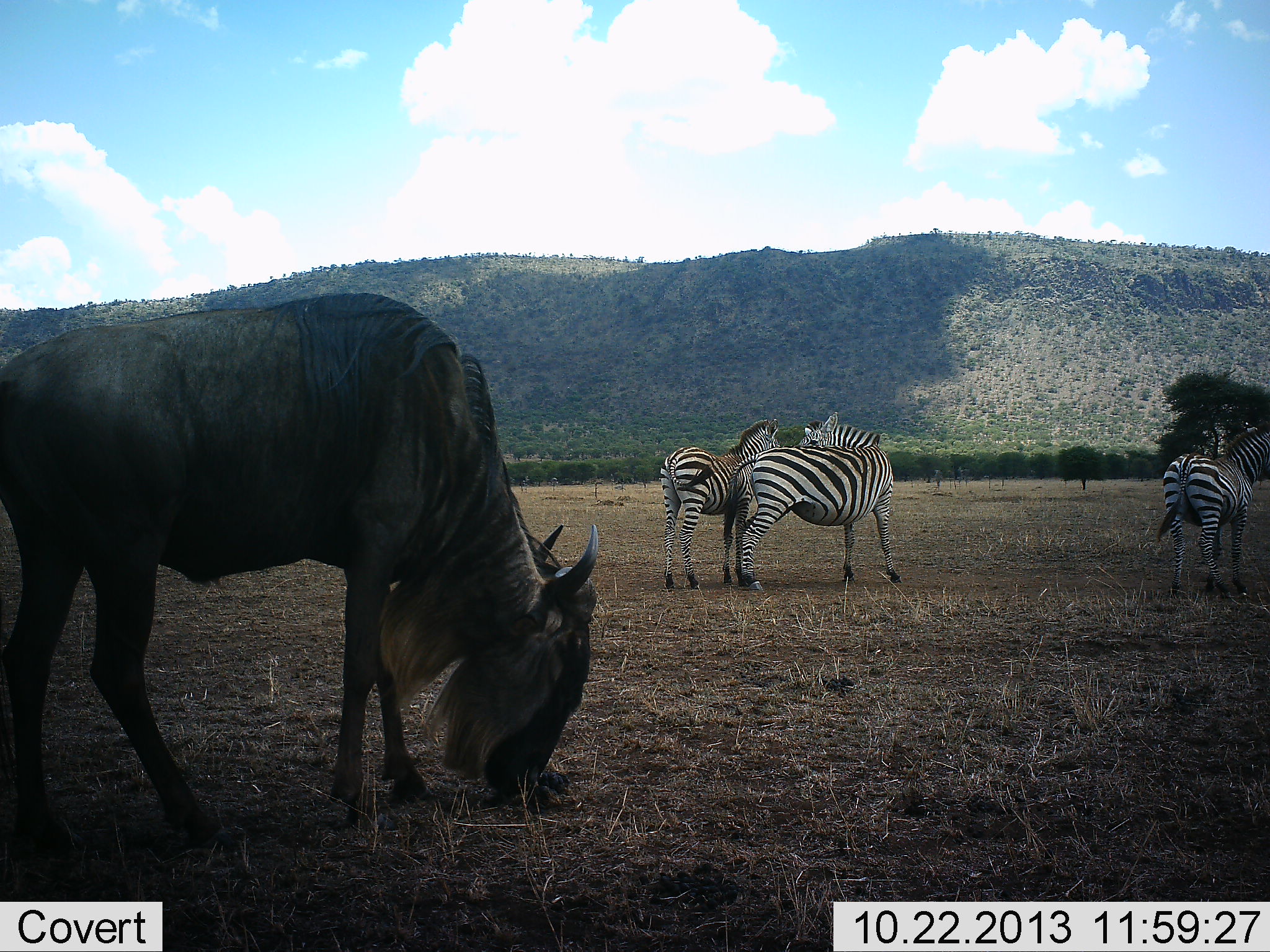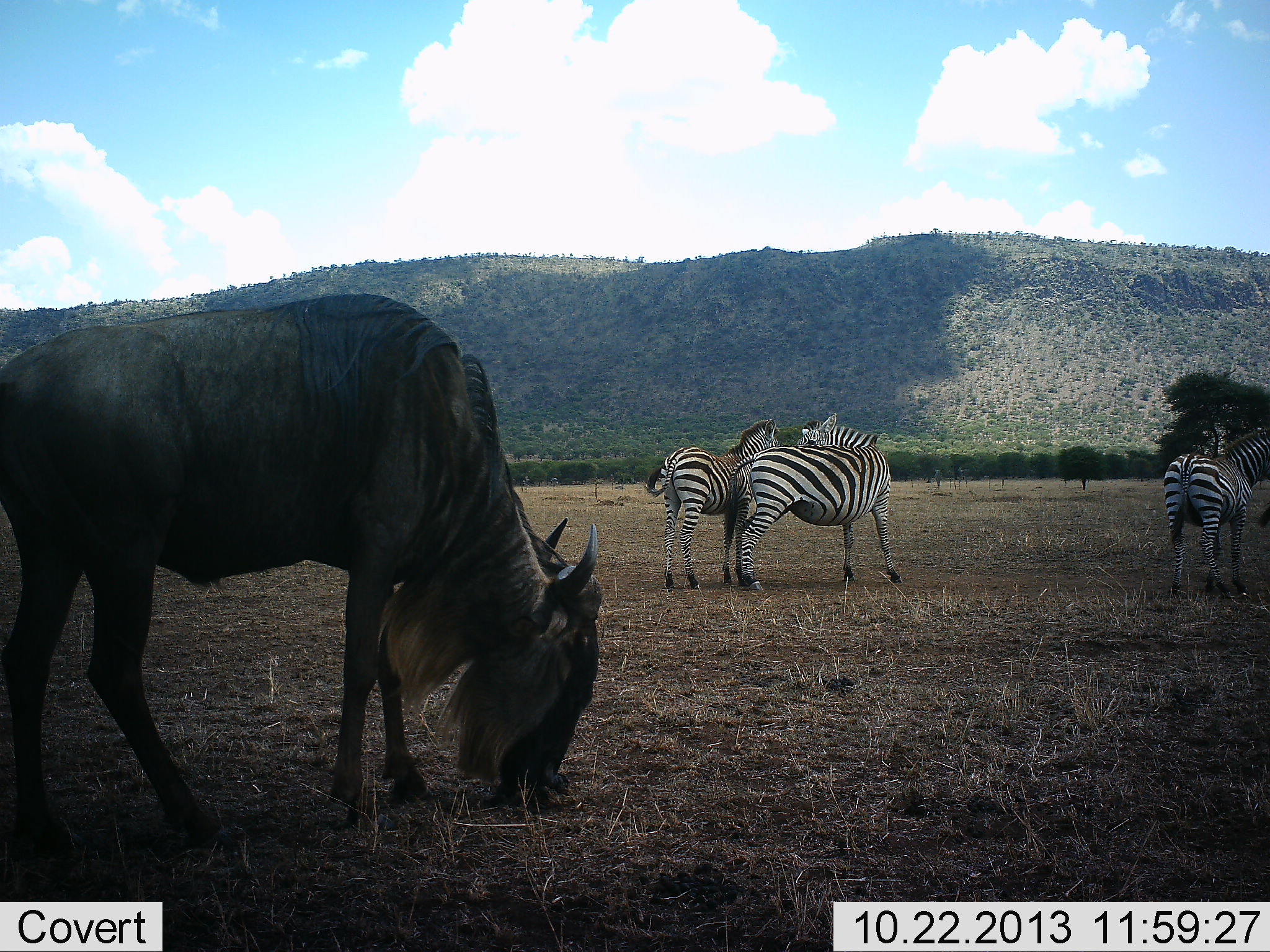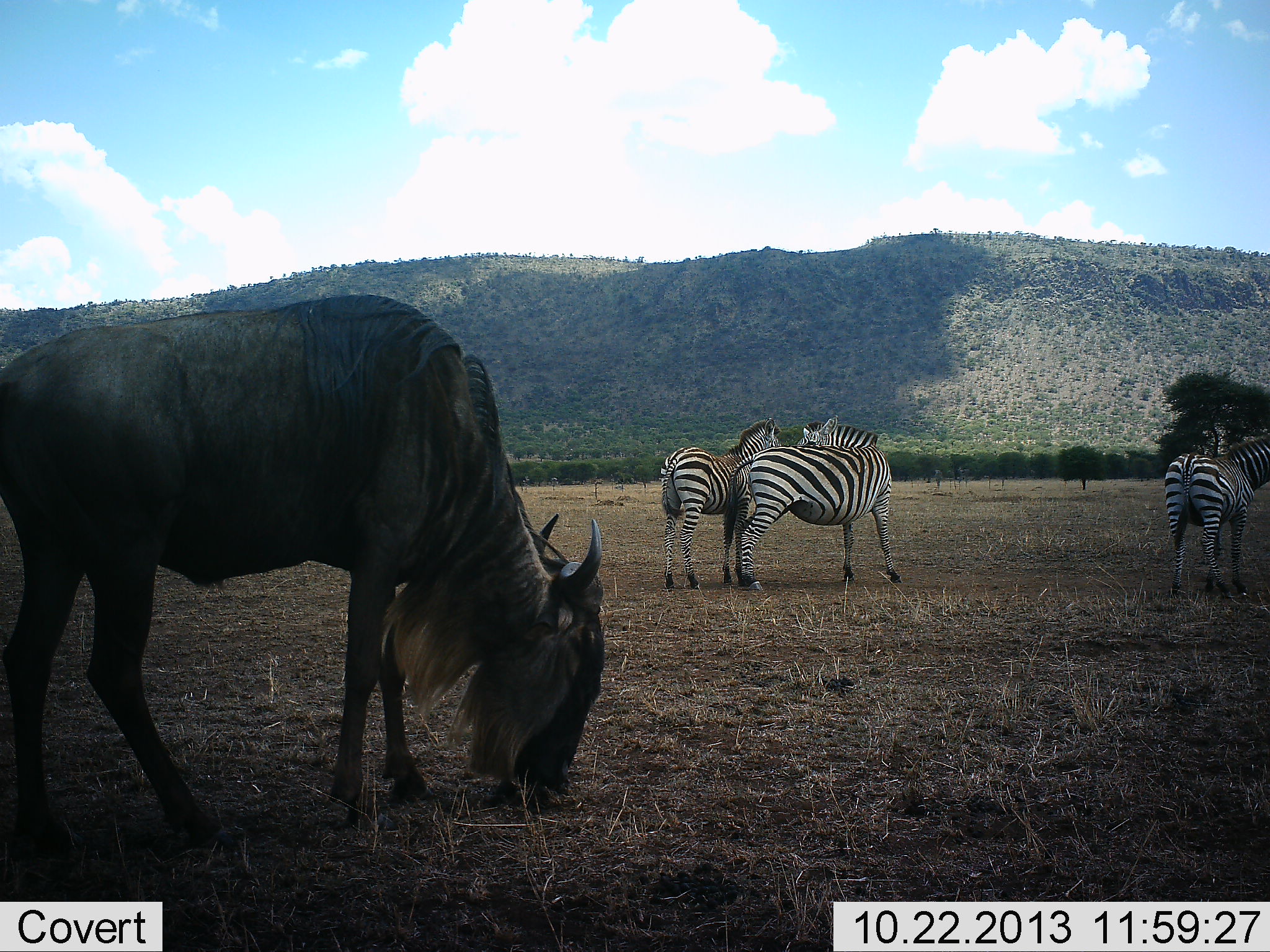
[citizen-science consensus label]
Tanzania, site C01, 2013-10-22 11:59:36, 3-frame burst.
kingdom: Animalia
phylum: Chordata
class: Mammalia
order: Artiodactyla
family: Bovidae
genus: Connochaetes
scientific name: Connochaetes taurinus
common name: blue wildebeest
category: wildebeest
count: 1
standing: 10%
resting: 0%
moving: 0%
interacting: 0%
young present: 0%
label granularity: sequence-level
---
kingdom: Animalia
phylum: Chordata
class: Mammalia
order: Perissodactyla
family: Equidae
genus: Equus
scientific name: Equus quagga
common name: plains zebra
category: zebra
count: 3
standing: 80%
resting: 0%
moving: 10%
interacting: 50%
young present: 20%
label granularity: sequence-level